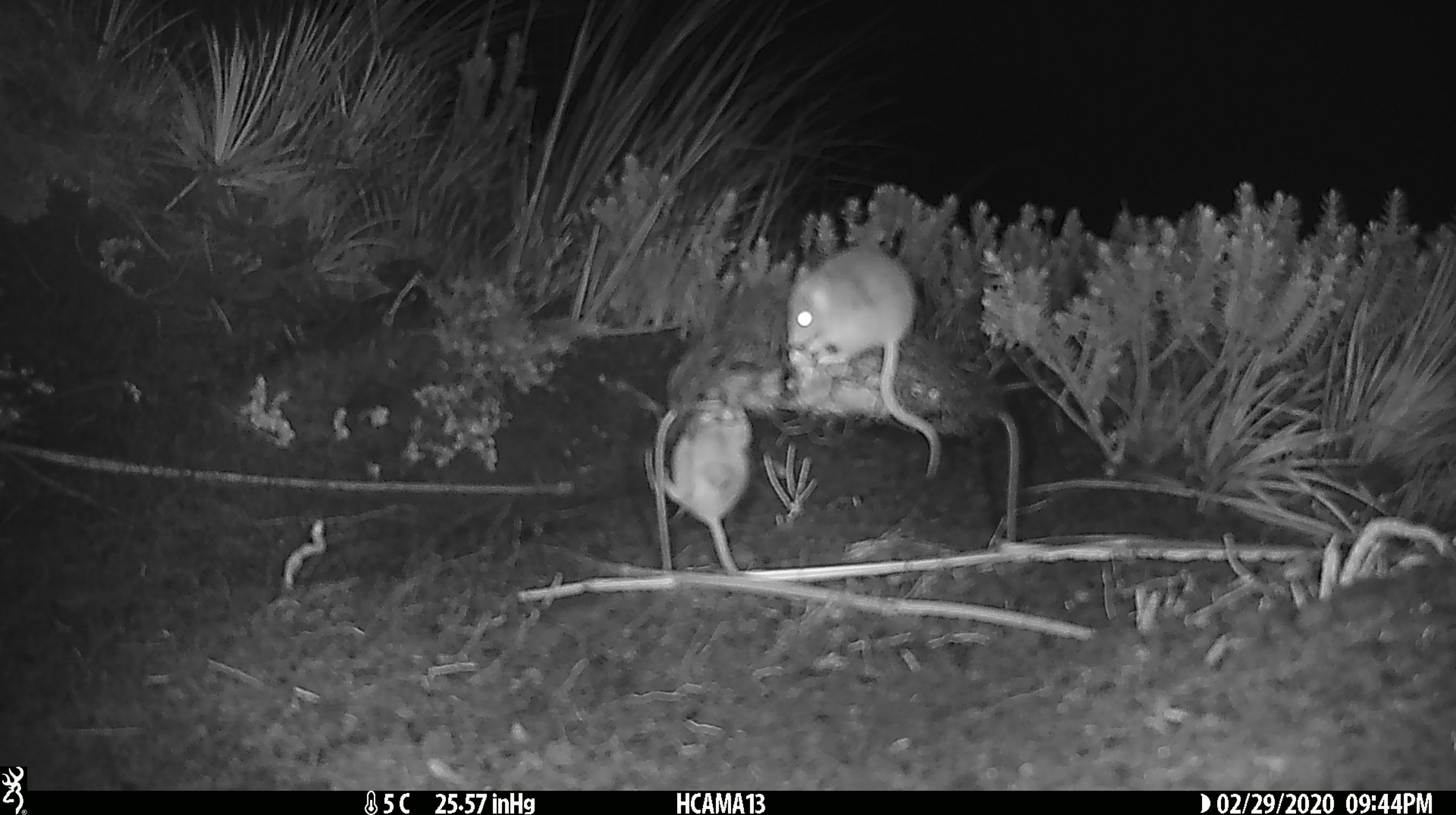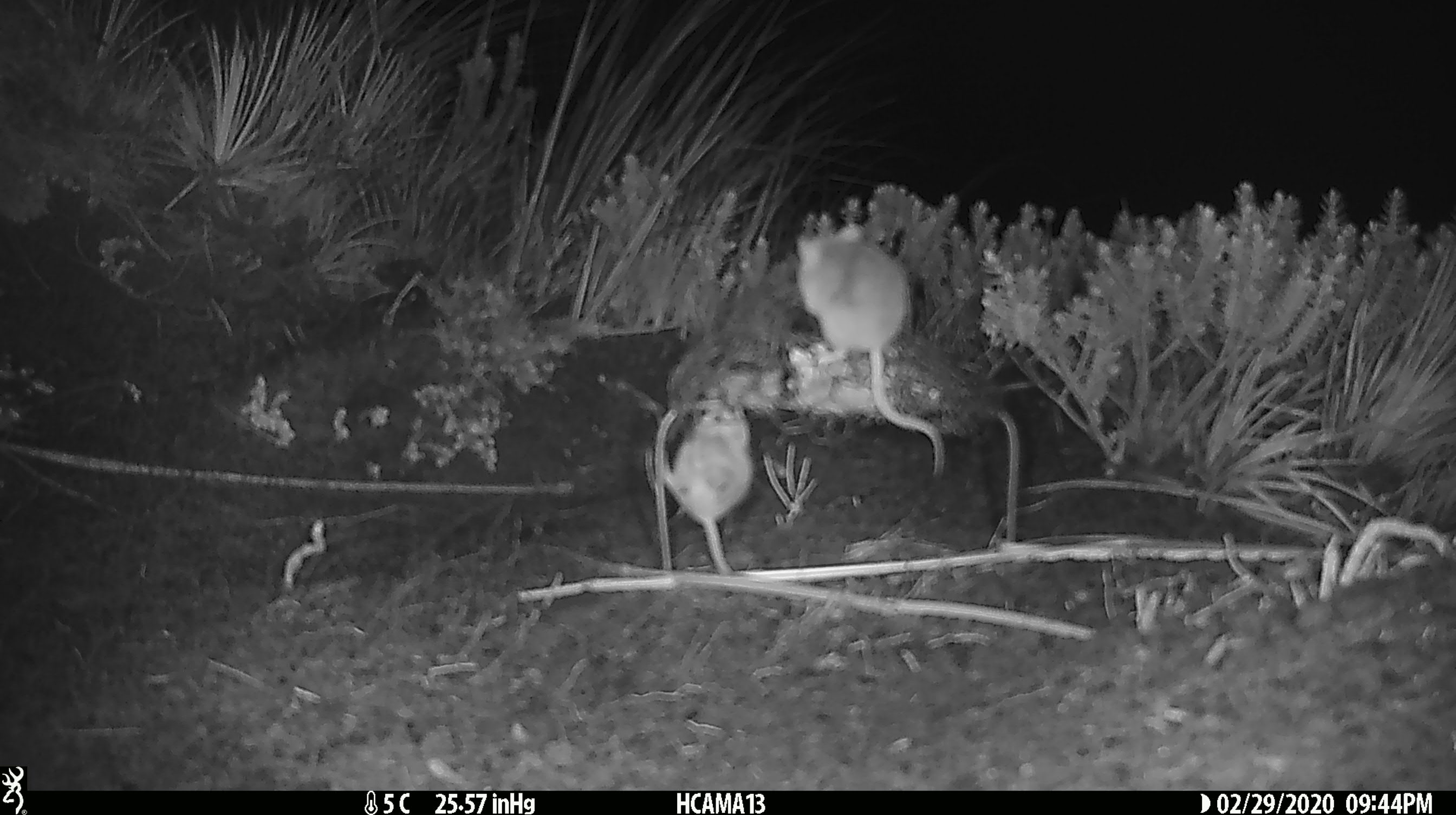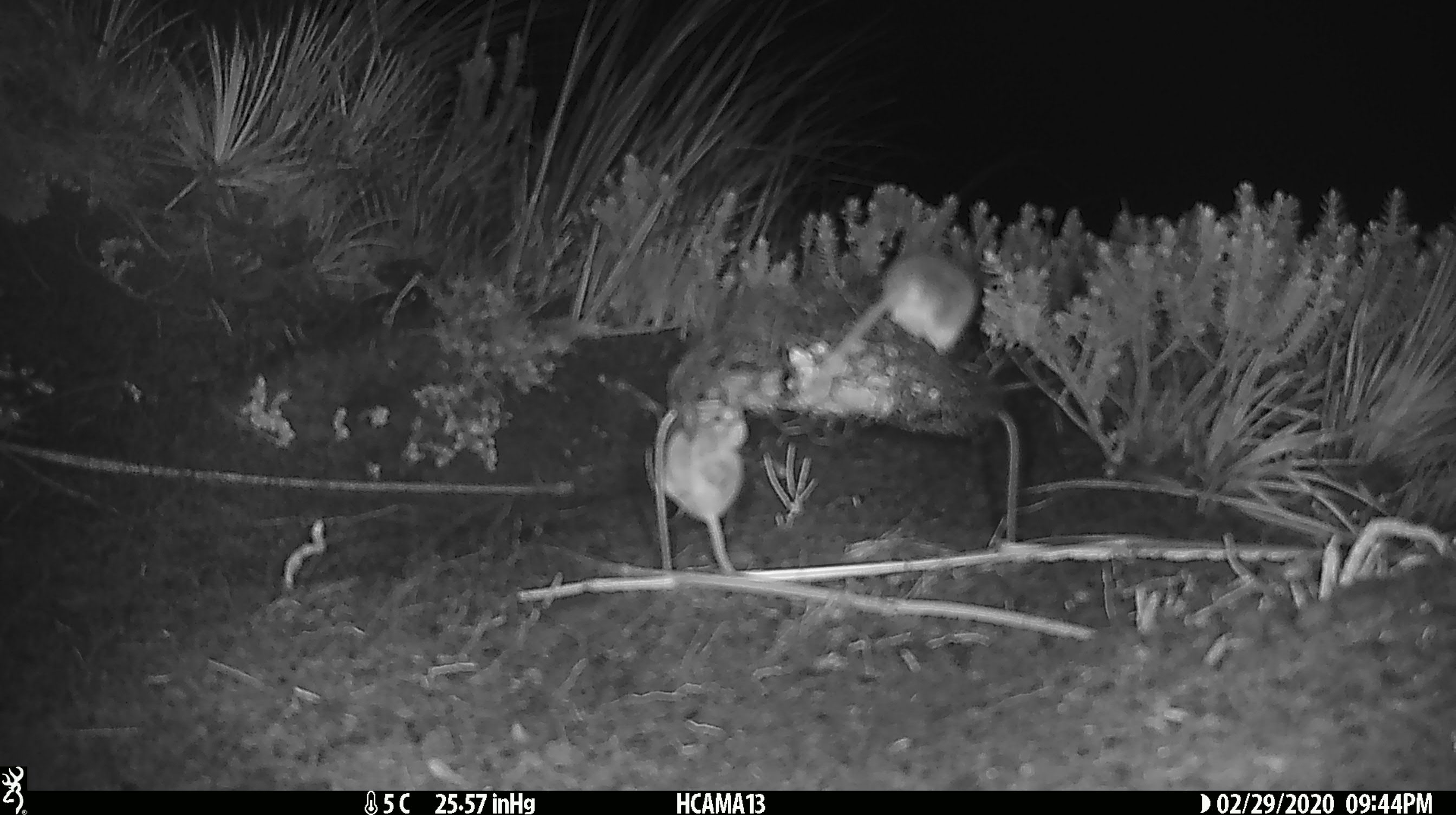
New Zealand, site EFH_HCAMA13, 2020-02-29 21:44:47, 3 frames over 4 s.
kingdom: Animalia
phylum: Chordata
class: Mammalia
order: Rodentia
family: Muridae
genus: Mus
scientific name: Mus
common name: mouse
Mouse (Mus).